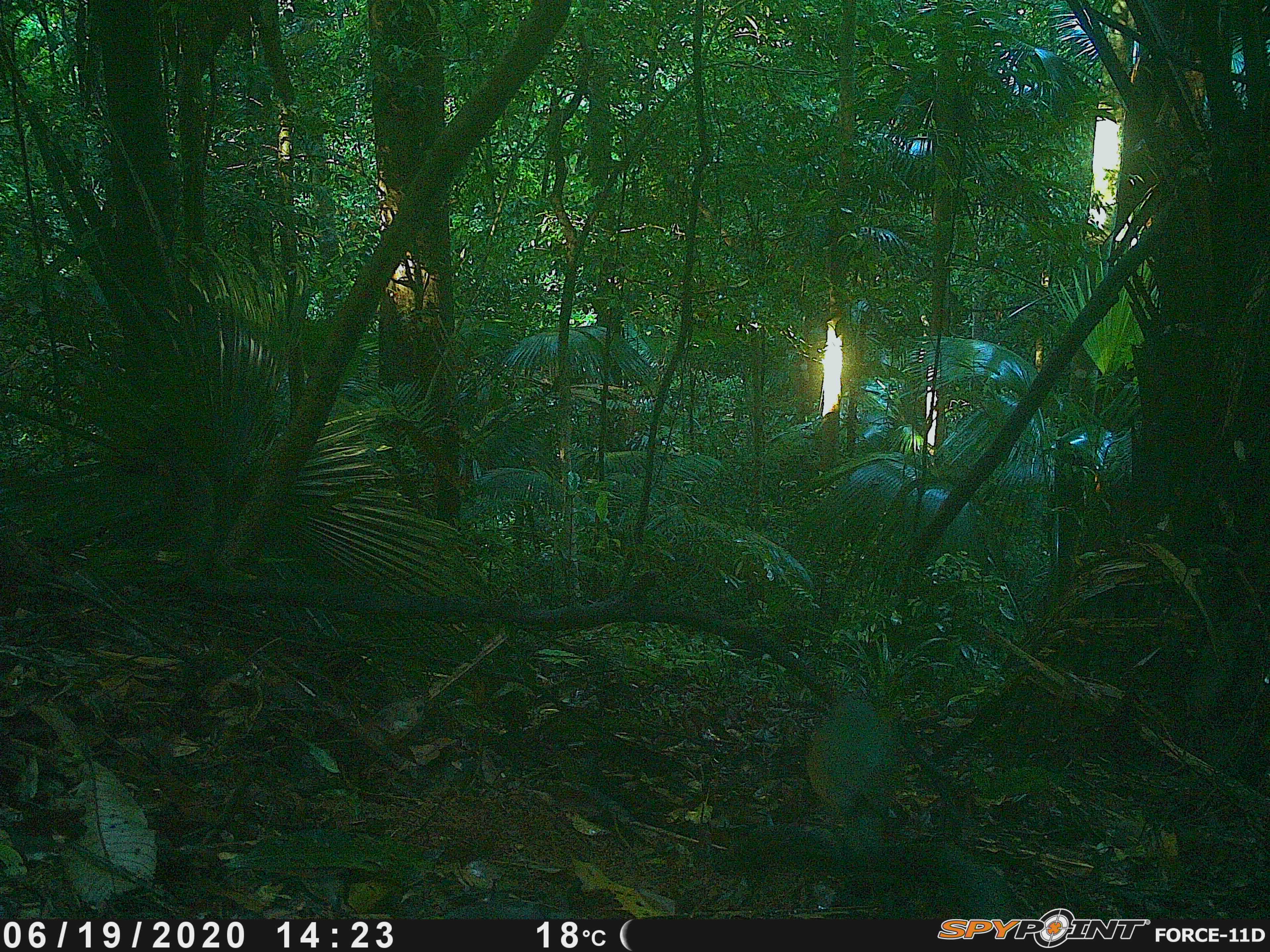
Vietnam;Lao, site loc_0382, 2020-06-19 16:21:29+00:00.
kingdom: Animalia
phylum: Chordata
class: Aves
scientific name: Aves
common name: bird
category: unidentified bird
Unidentified bird (bird) (Aves). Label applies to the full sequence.